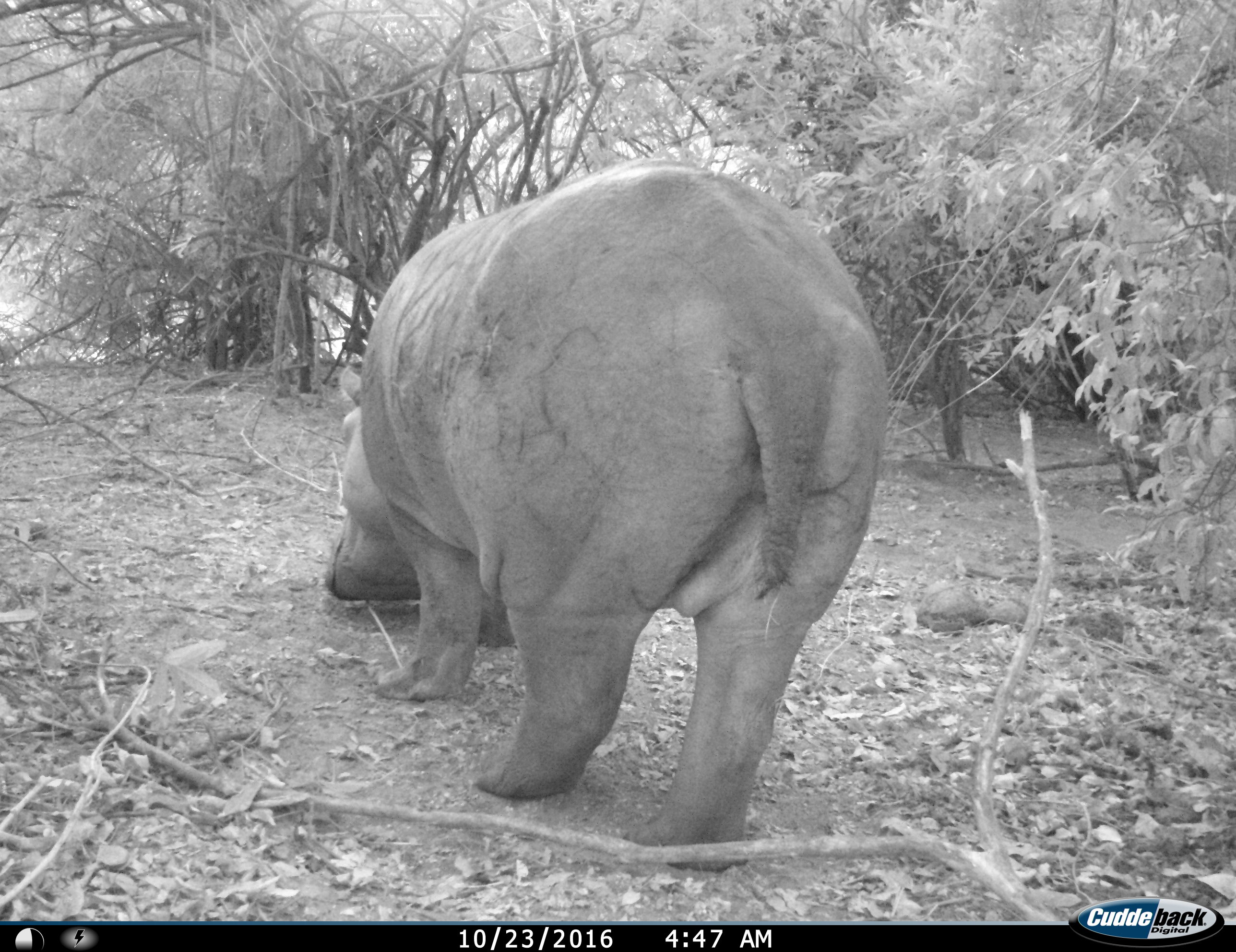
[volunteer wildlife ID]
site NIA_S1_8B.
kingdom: Animalia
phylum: Chordata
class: Mammalia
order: Artiodactyla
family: Hippopotamidae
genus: Hippopotamus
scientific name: Hippopotamus amphibius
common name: hippopotamus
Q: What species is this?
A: Hippopotamus (Hippopotamus amphibius).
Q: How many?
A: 1.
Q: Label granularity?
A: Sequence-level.